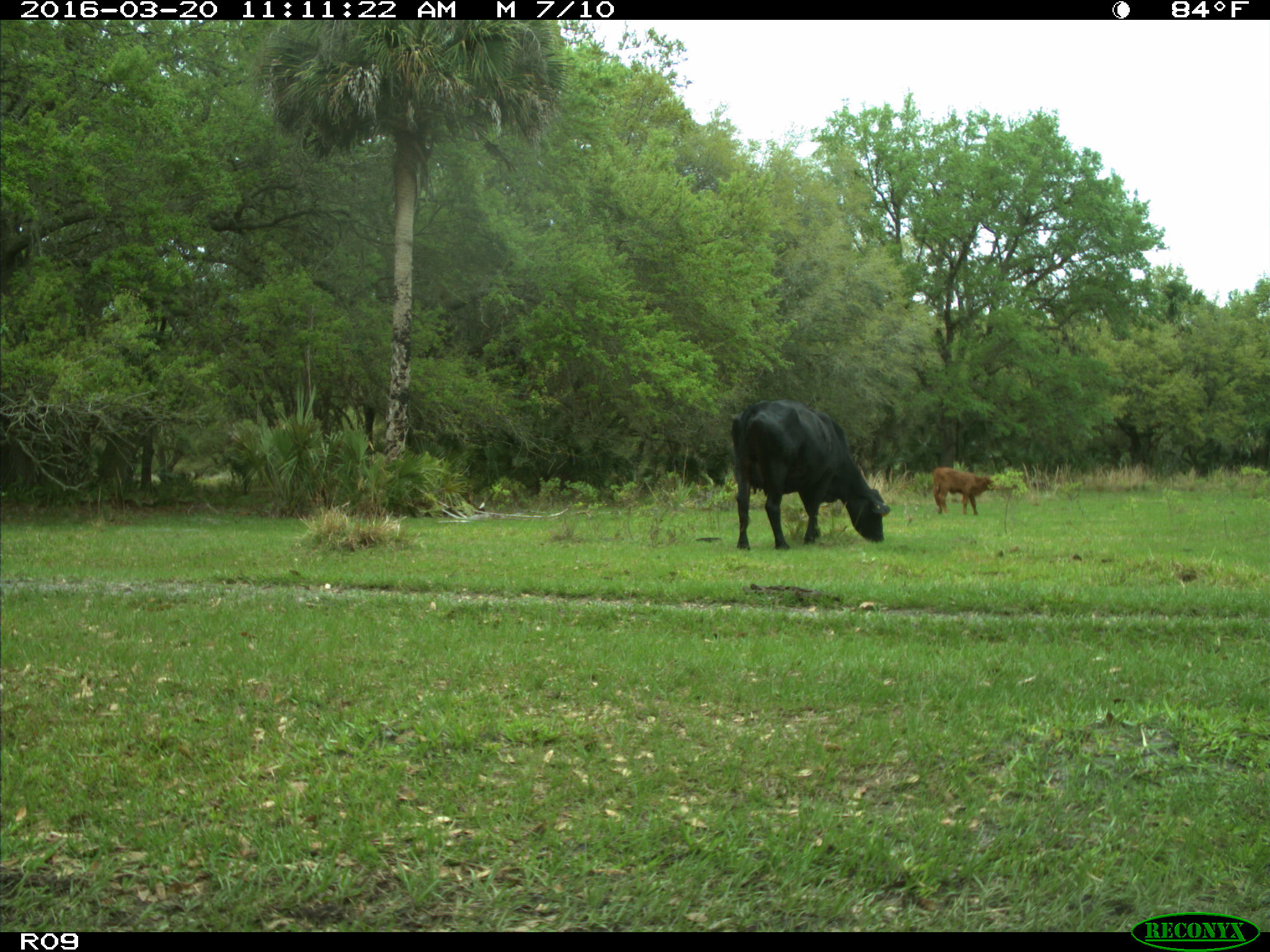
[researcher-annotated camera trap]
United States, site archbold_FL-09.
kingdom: Animalia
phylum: Chordata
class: Mammalia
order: Artiodactyla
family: Bovidae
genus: Bos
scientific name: Bos taurus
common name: domestic cow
Bos taurus (domestic cow).